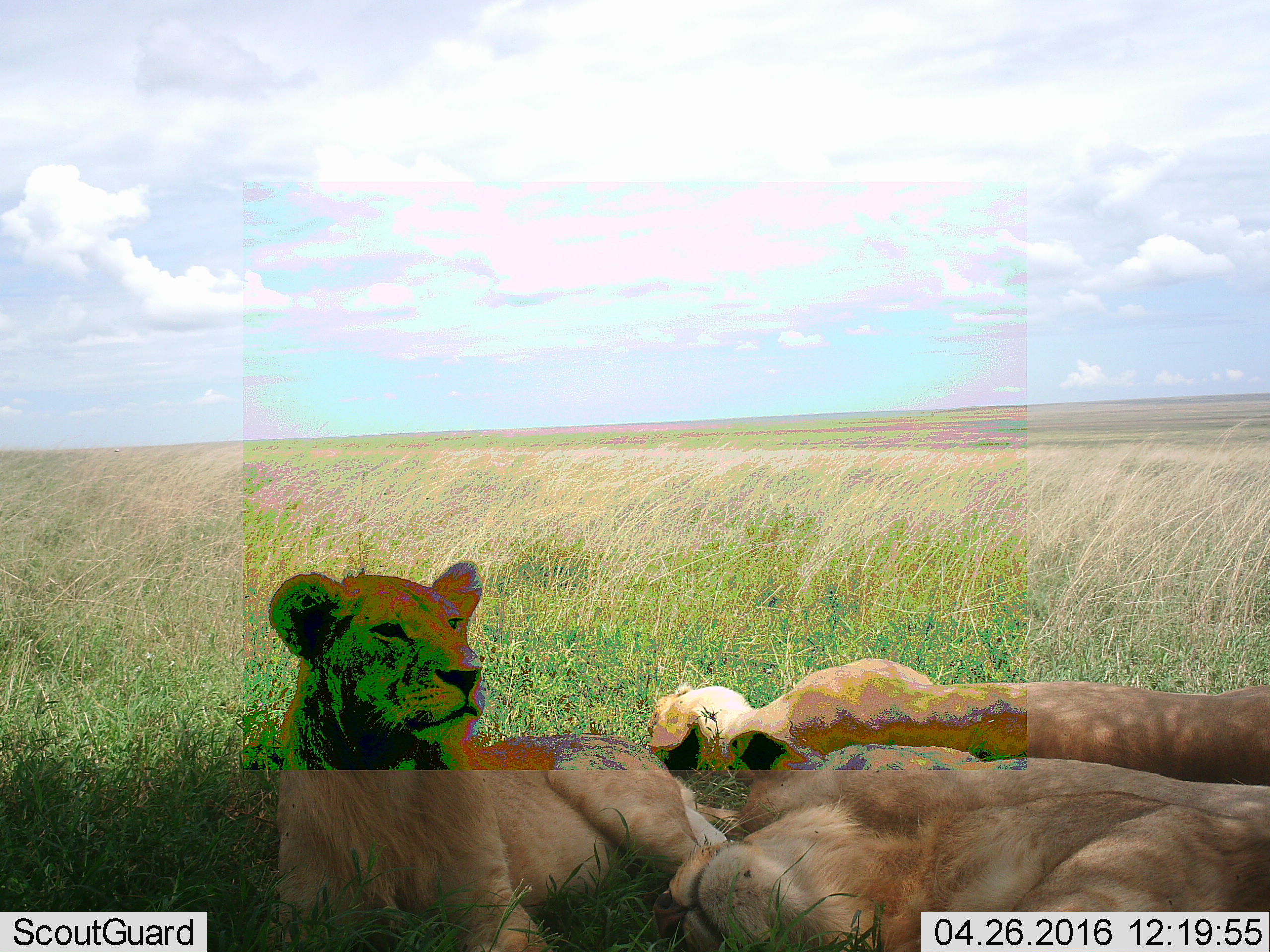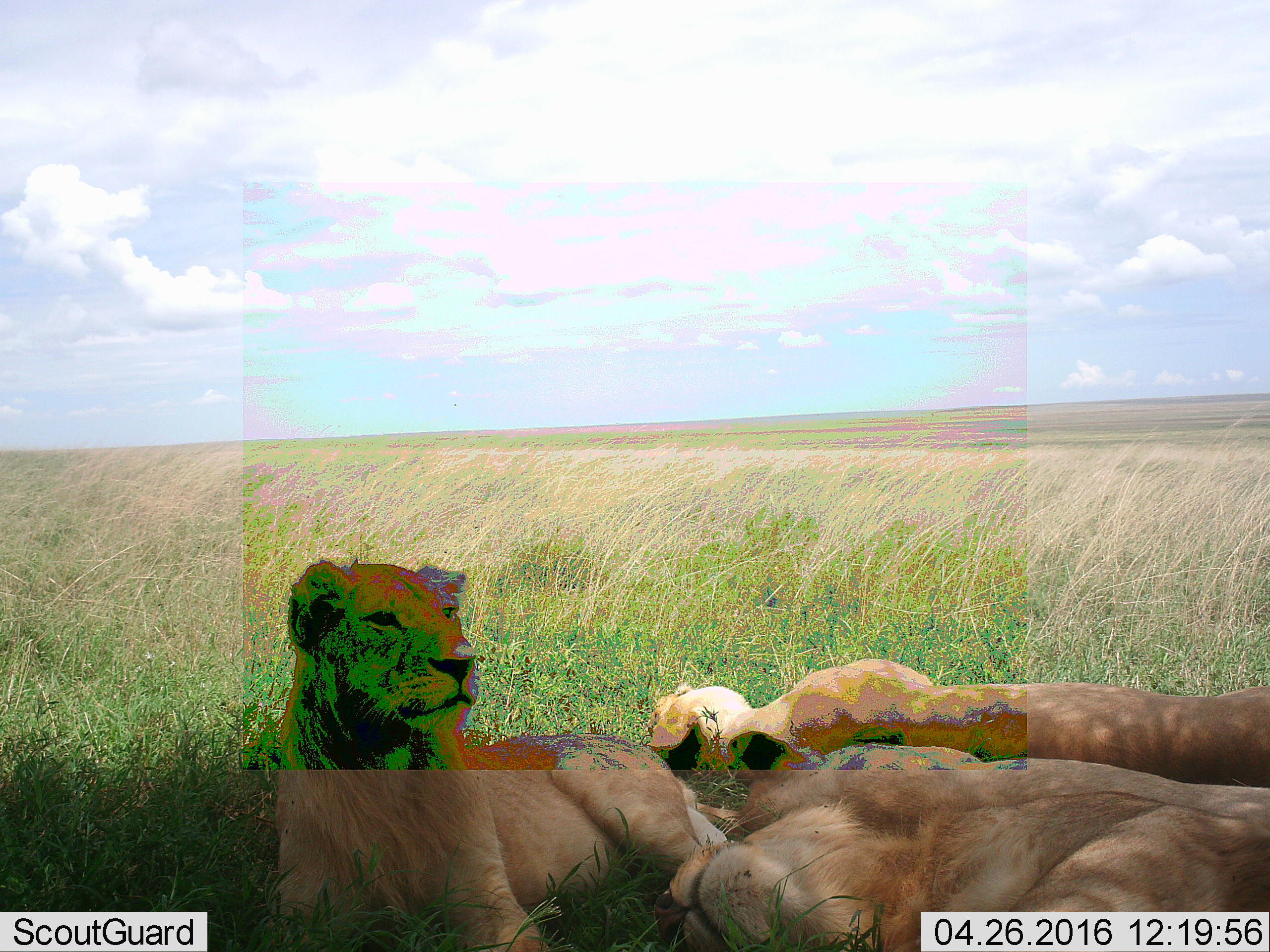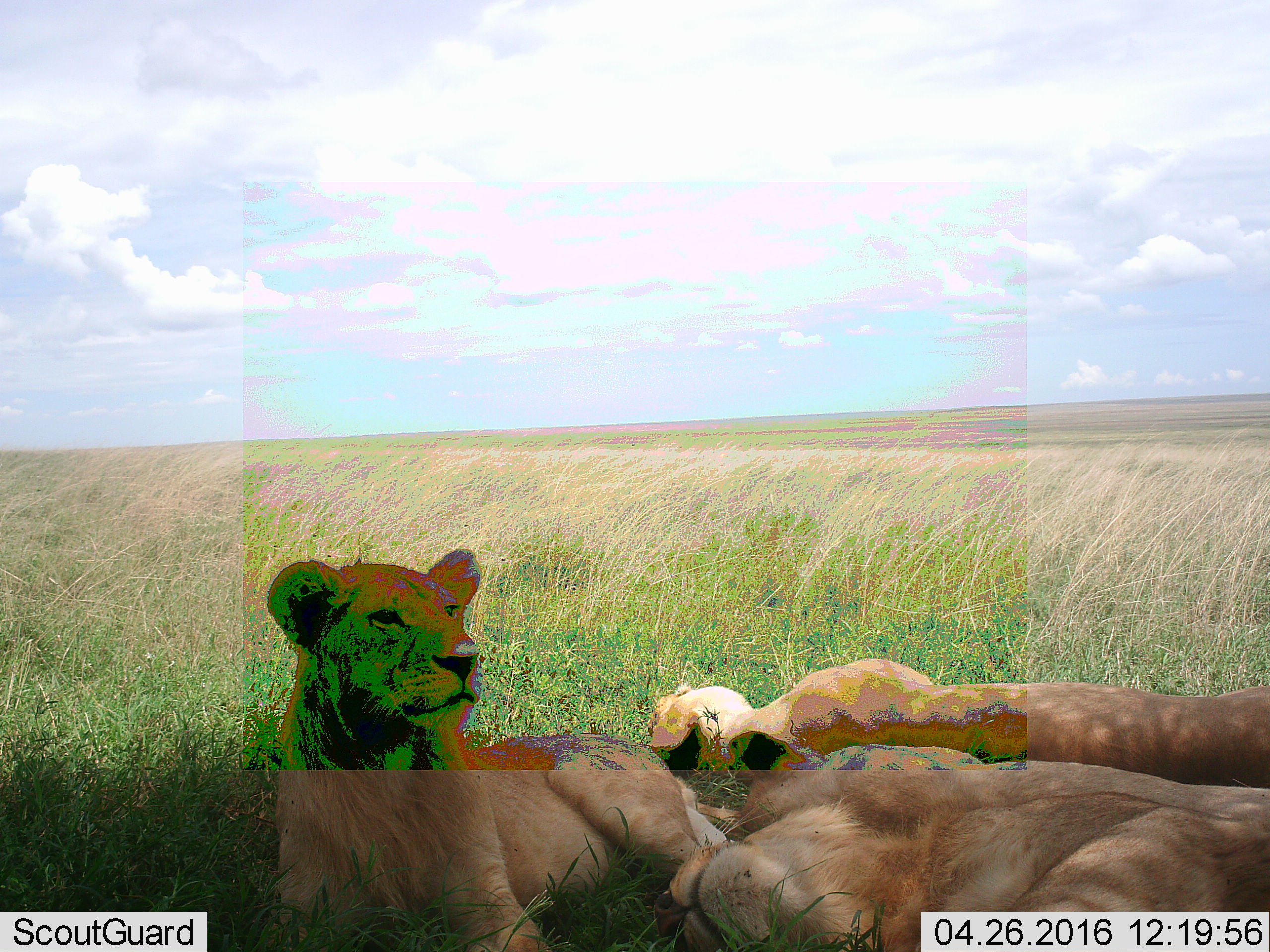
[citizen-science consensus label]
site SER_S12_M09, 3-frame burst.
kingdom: Animalia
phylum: Chordata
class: Mammalia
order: Carnivora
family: Felidae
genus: Panthera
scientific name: Panthera leo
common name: lion female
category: lionfemale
Lionfemale (lion female) (Panthera leo), count 2. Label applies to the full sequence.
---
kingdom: Animalia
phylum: Chordata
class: Mammalia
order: Carnivora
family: Felidae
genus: Panthera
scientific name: Panthera leo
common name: lion male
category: lionmale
Lionmale (lion male) (Panthera leo), count 1. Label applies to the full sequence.